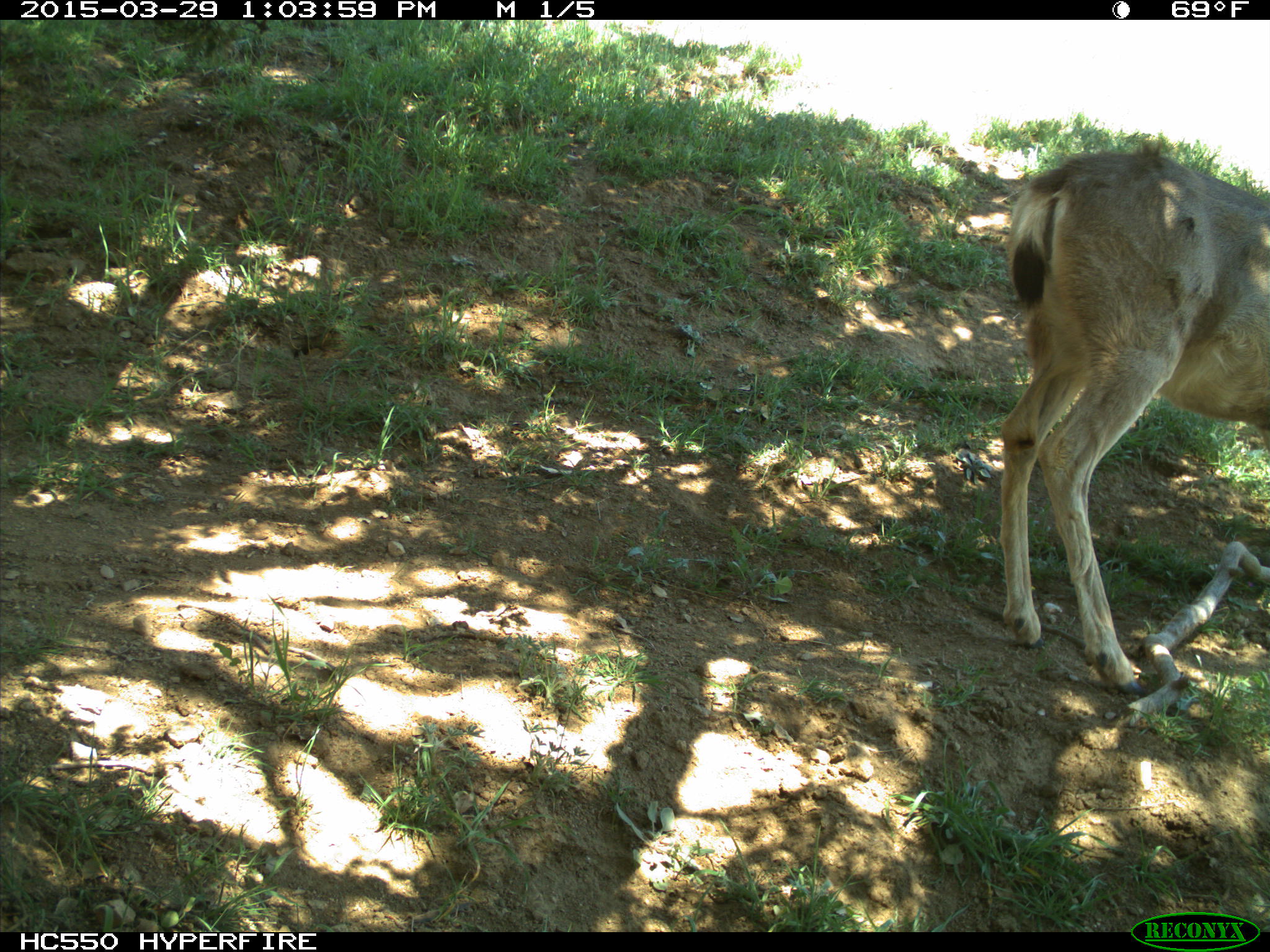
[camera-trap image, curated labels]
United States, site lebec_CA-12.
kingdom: Animalia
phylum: Chordata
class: Mammalia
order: Artiodactyla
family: Cervidae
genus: Odocoileus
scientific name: Odocoileus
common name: deer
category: unidentified deer